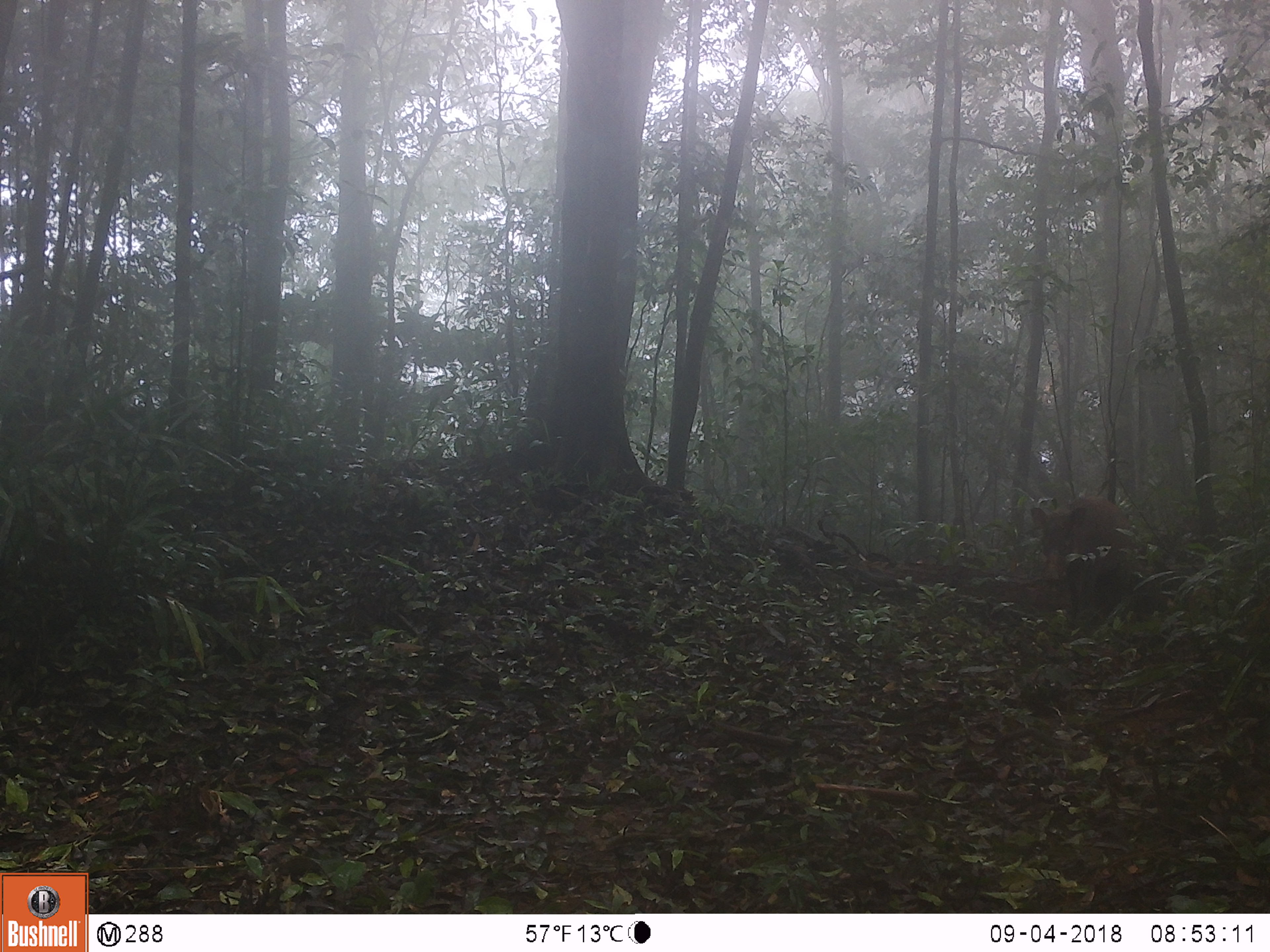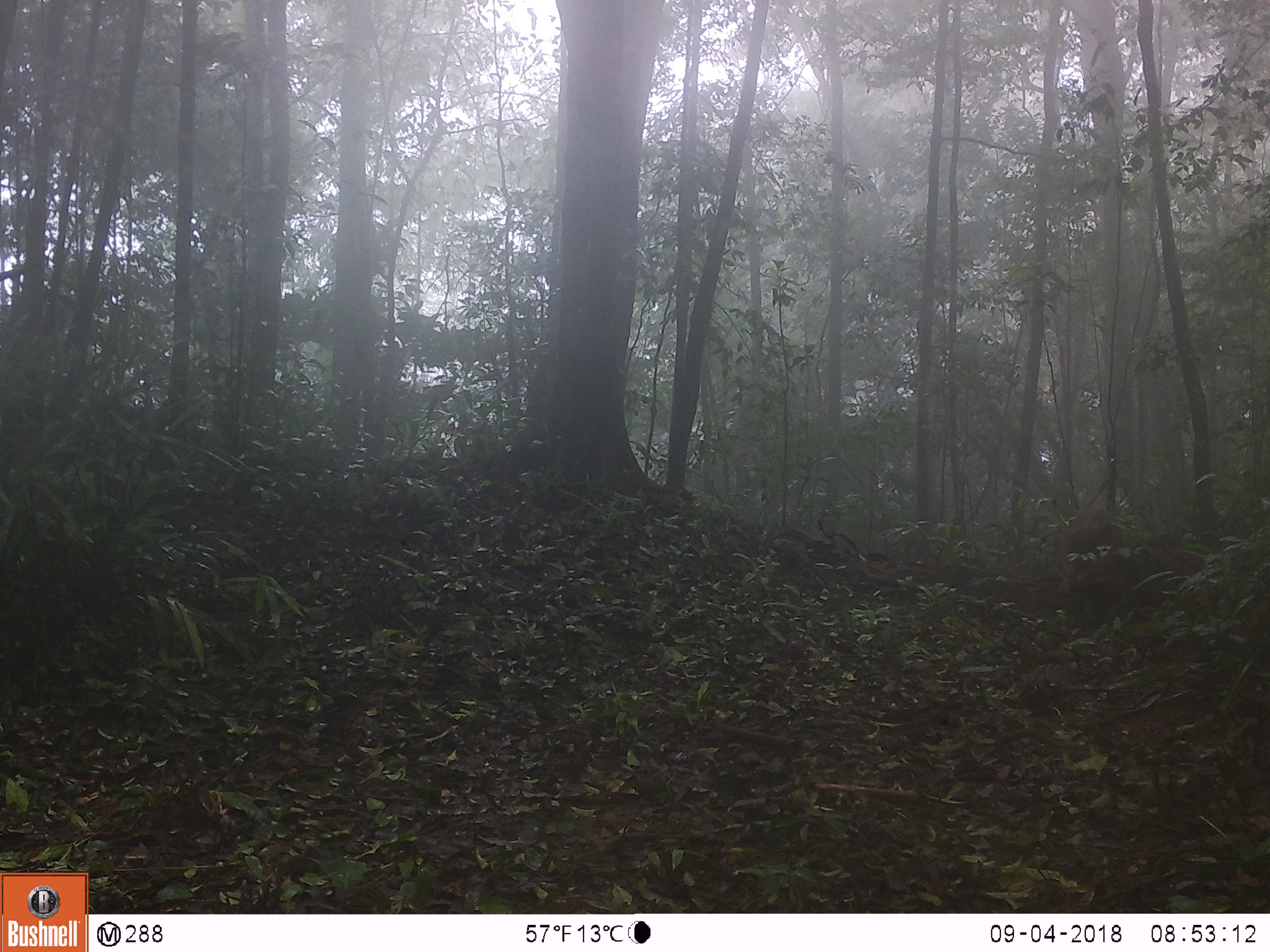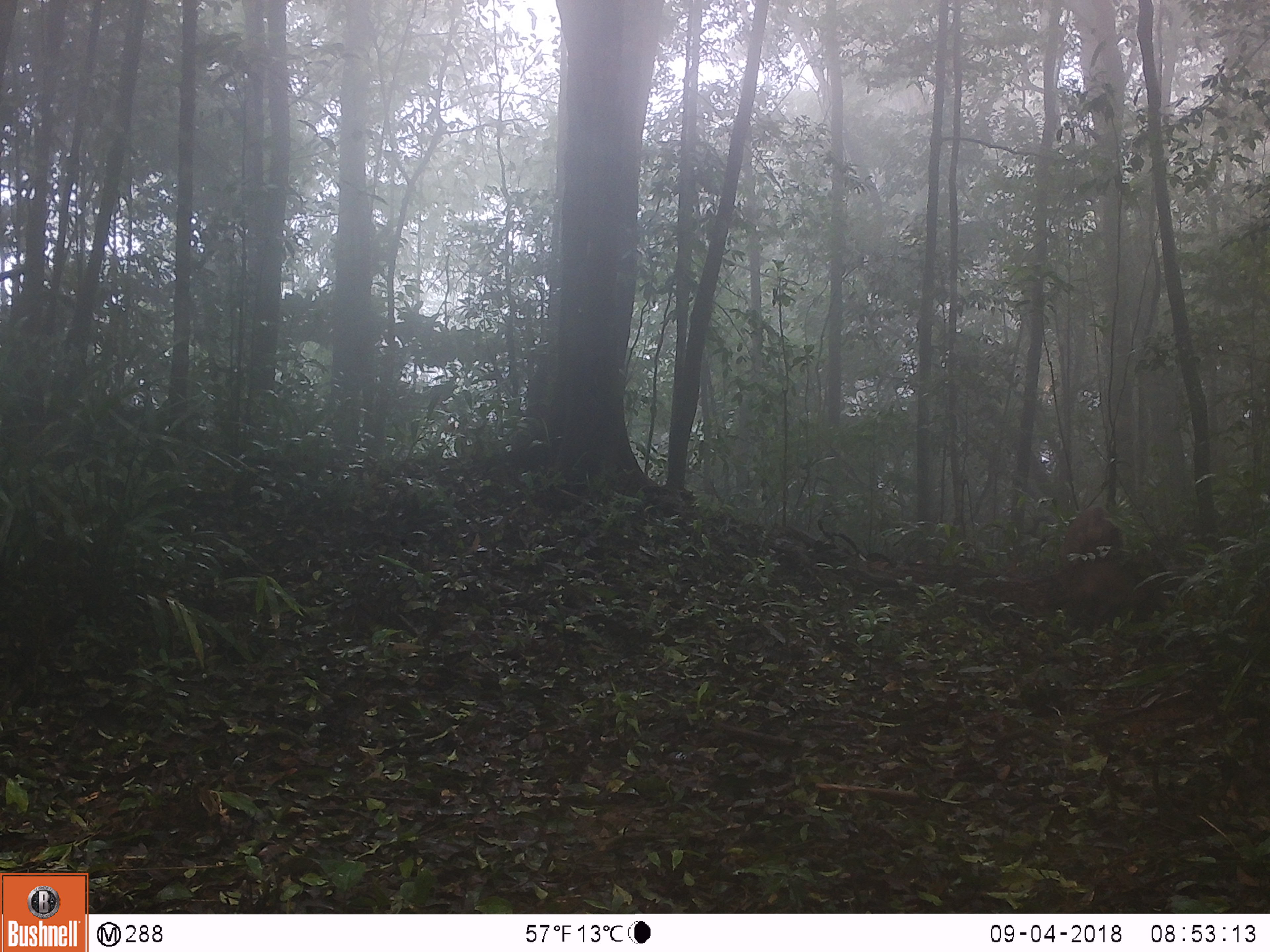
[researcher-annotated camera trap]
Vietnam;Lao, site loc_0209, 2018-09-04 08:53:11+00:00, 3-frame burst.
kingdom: Animalia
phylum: Chordata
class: Mammalia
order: Artiodactyla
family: Suidae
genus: Sus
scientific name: Sus scrofa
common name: eurasian wild pig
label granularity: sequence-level